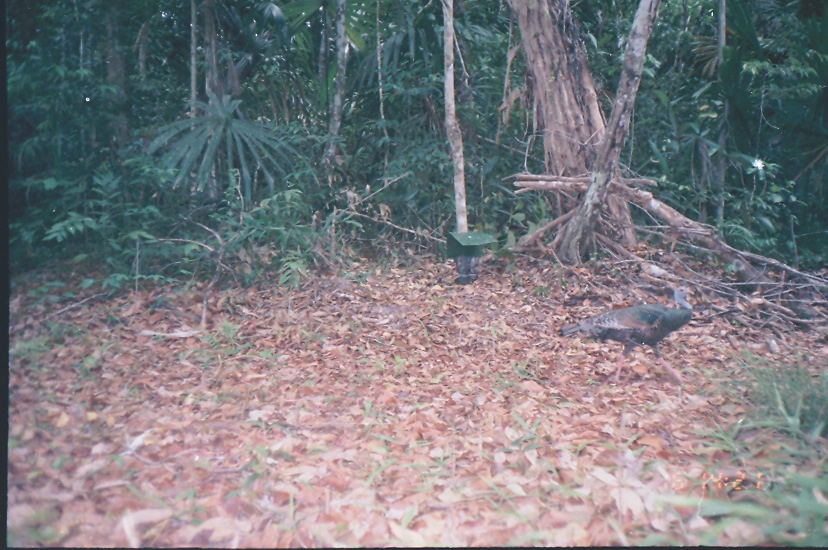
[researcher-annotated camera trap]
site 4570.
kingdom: Animalia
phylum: Chordata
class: Aves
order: Galliformes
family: Phasianidae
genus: Meleagris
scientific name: Meleagris ocellata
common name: ocellated turkey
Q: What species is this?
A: Meleagris ocellata (ocellated turkey).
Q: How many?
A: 1.